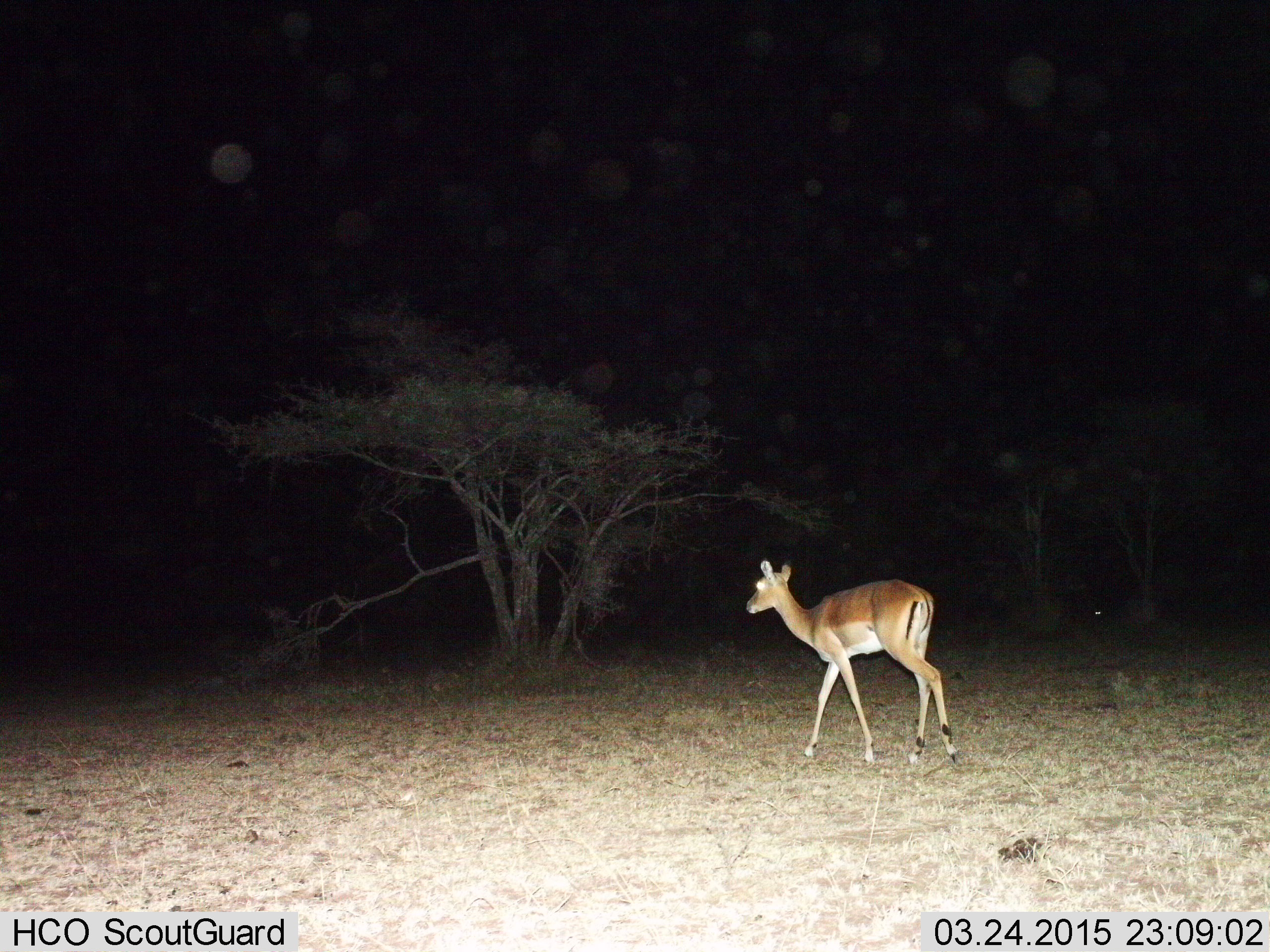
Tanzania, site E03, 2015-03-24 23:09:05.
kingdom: Animalia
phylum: Chordata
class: Mammalia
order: Artiodactyla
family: Bovidae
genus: Aepyceros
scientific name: Aepyceros melampus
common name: impala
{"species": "impala (Aepyceros melampus)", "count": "1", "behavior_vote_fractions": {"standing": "20%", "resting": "0%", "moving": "100%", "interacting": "0%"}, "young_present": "0%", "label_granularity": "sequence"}